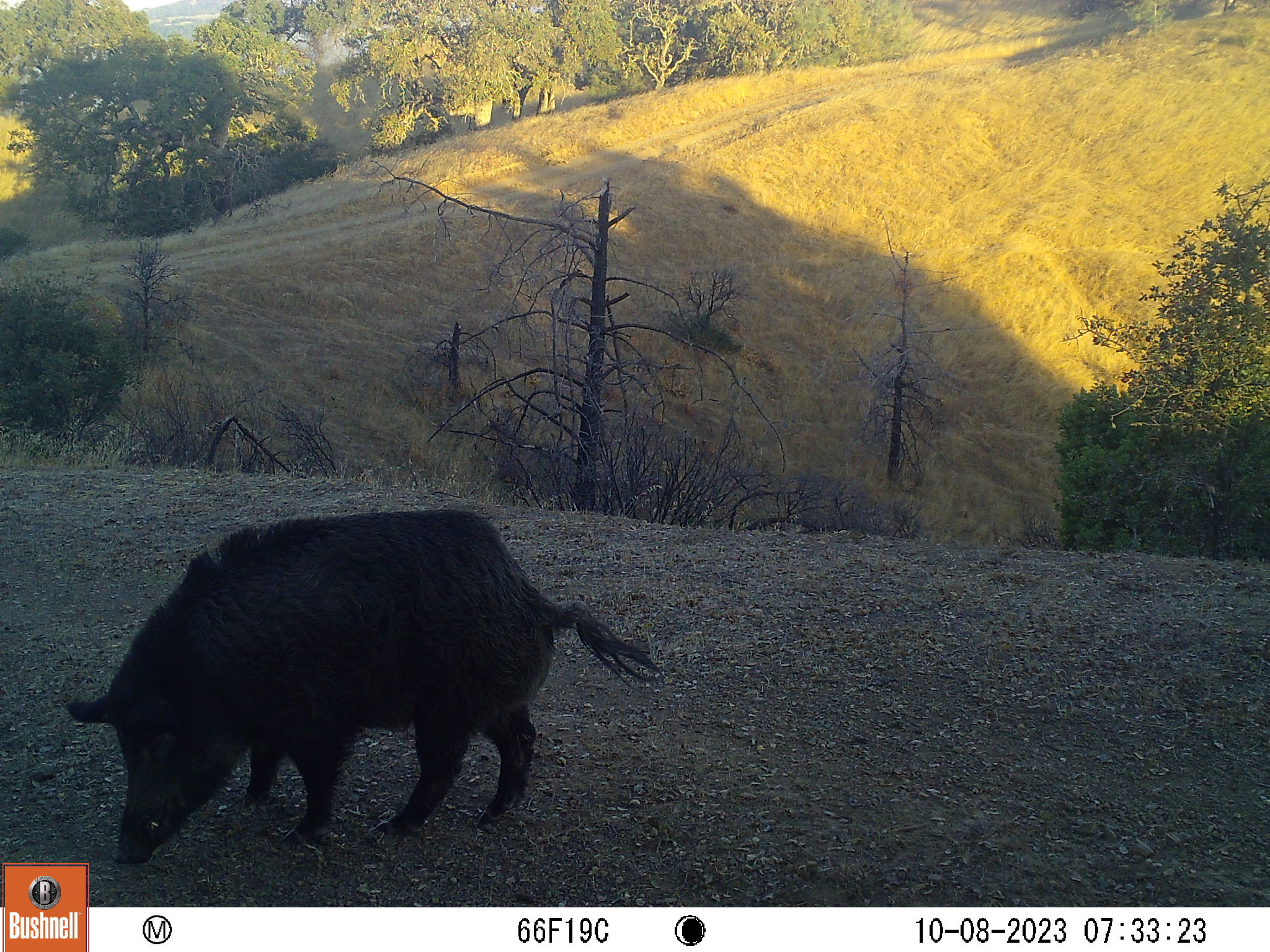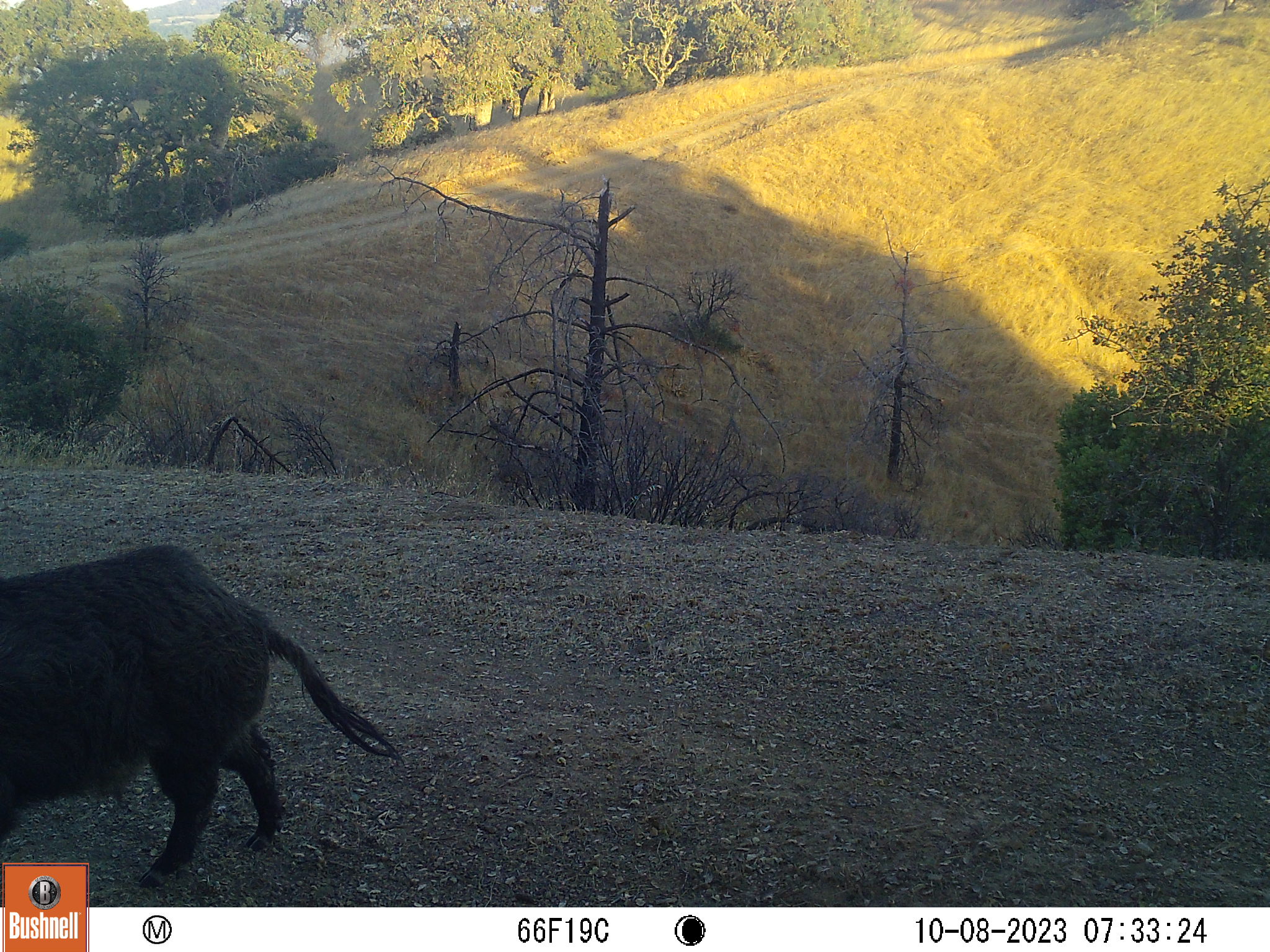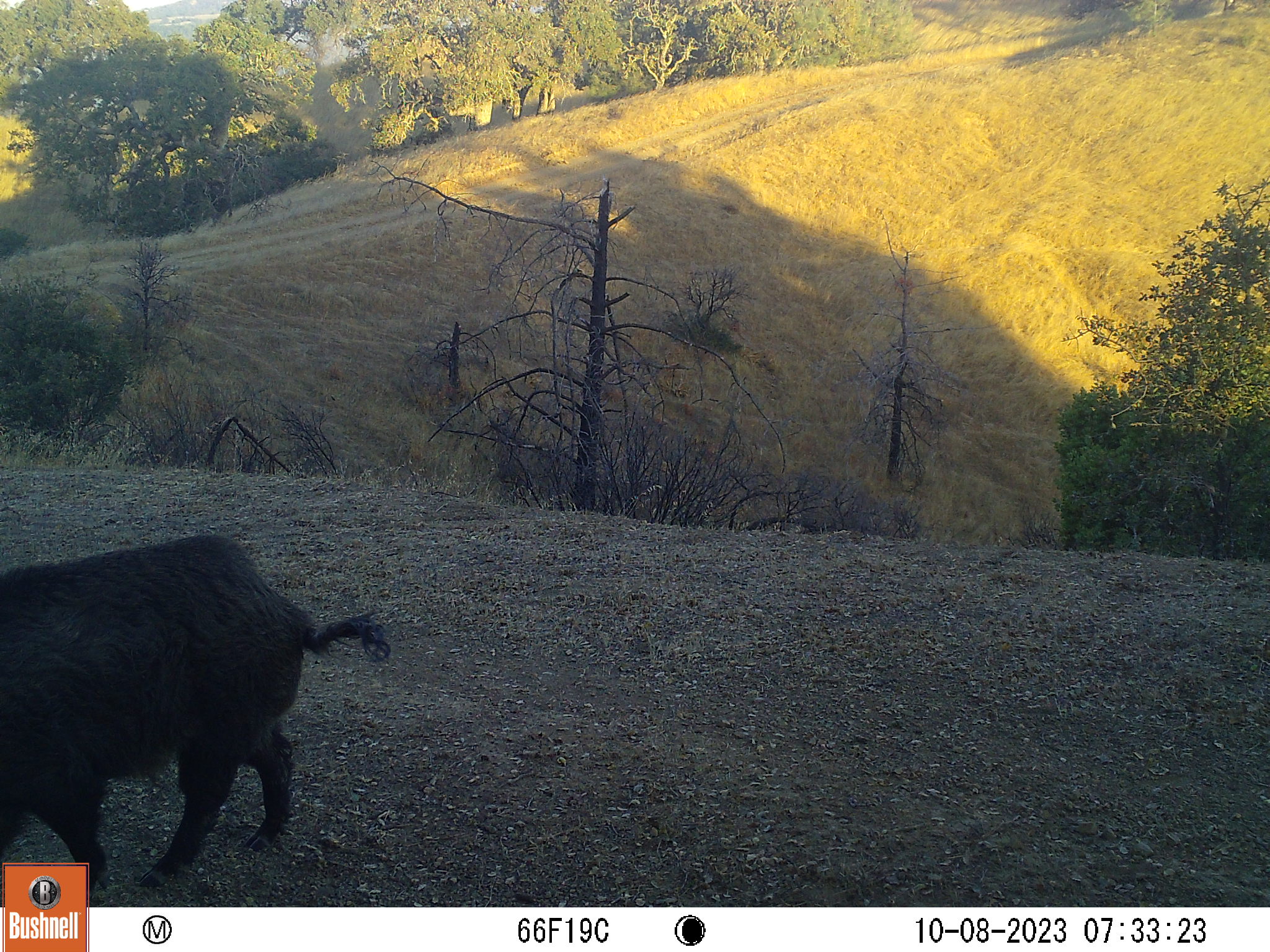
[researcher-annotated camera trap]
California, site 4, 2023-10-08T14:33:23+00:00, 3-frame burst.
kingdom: Animalia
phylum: Chordata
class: Mammalia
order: Artiodactyla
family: Suidae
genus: Sus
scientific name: Sus scrofa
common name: wild boar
Wild boar (Sus scrofa).